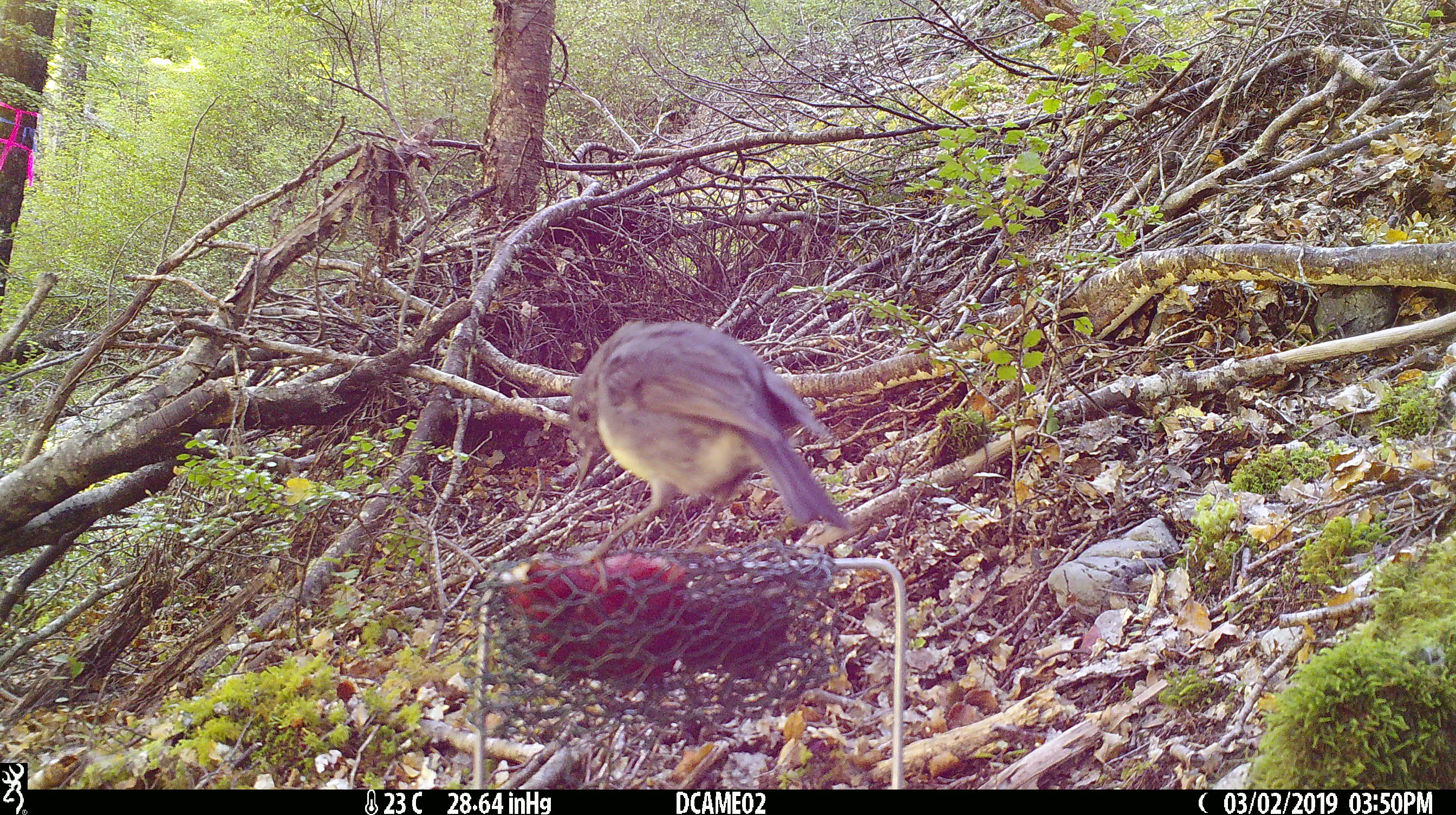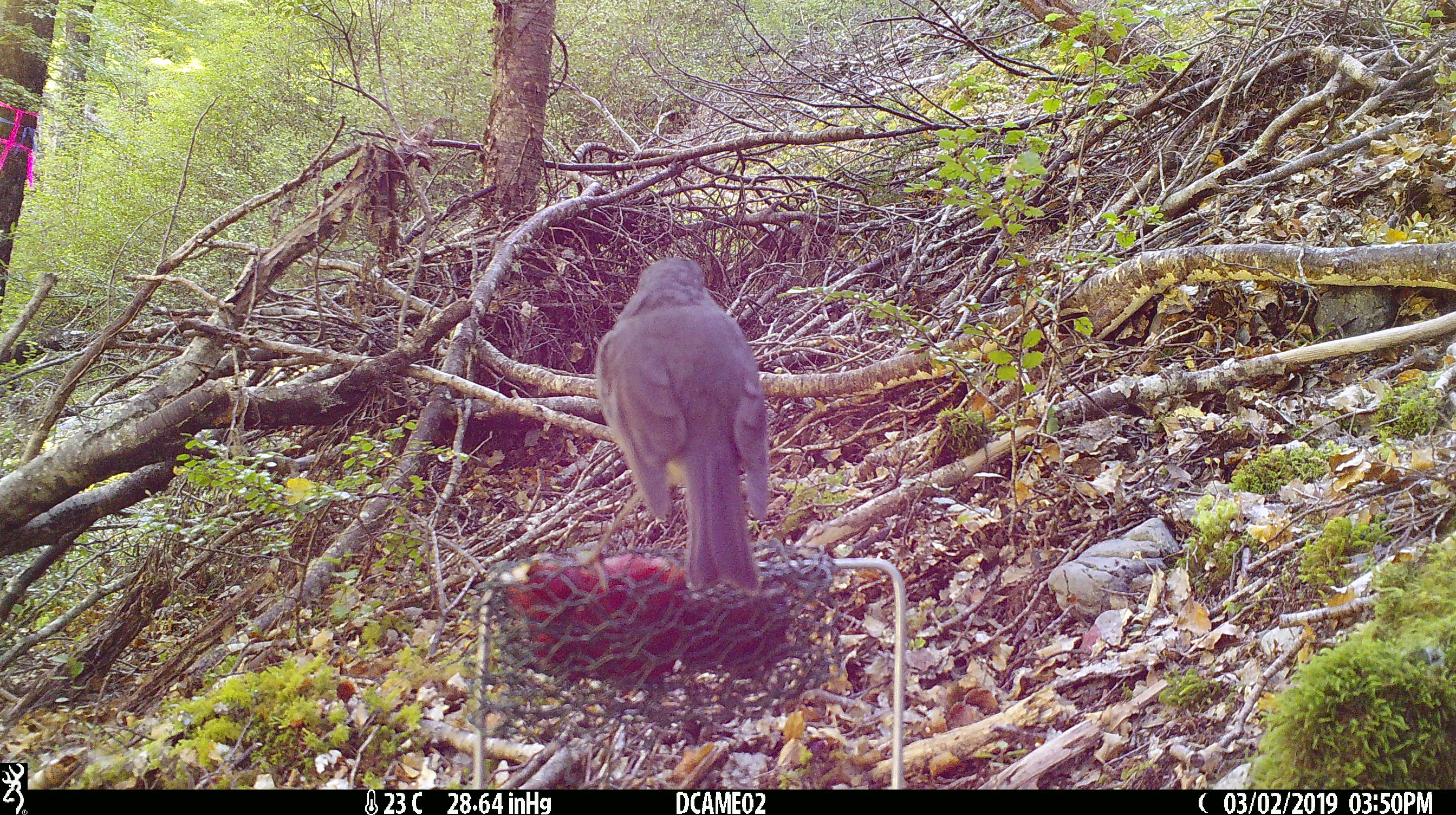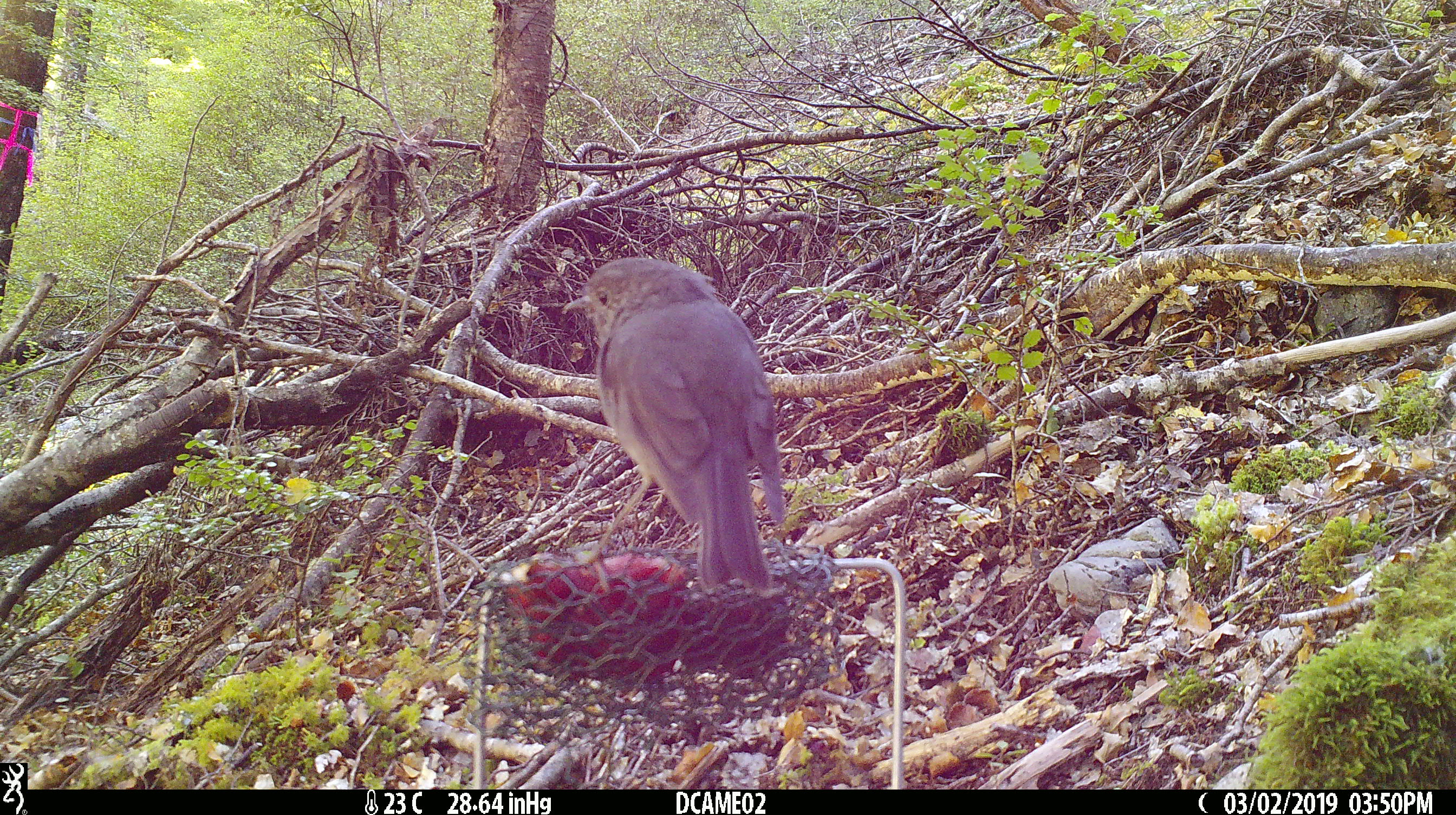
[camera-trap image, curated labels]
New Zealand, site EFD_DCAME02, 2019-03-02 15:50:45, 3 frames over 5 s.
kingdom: Animalia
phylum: Chordata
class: Aves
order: Passeriformes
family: Petroicidae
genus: Petroica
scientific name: Petroica australis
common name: new zealand robin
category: robin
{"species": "robin (new zealand robin) (Petroica australis)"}